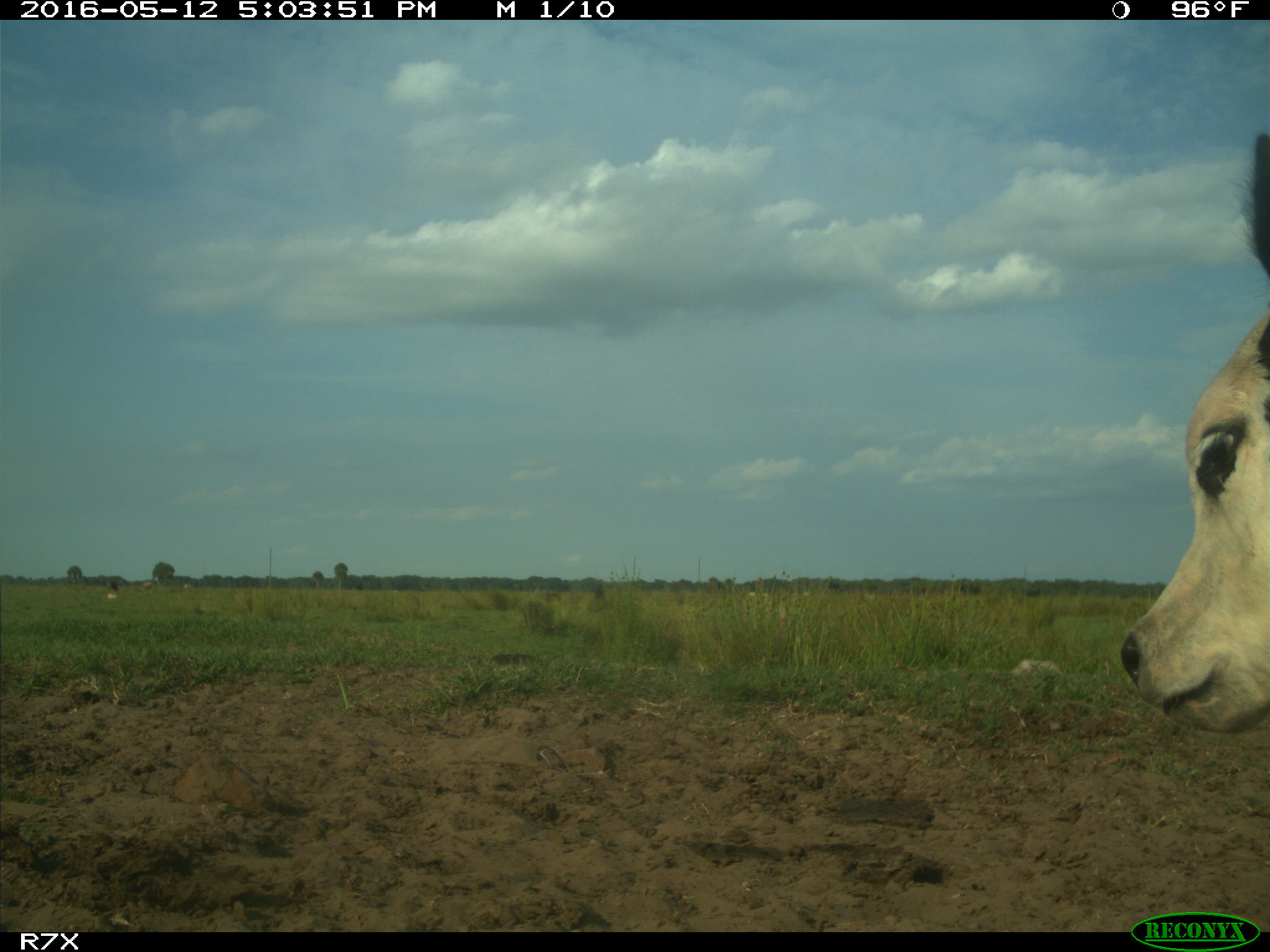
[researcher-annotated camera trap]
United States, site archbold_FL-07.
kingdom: Animalia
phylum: Chordata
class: Mammalia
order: Artiodactyla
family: Bovidae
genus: Bos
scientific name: Bos taurus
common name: domestic cow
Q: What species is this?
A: Bos taurus (domestic cow).